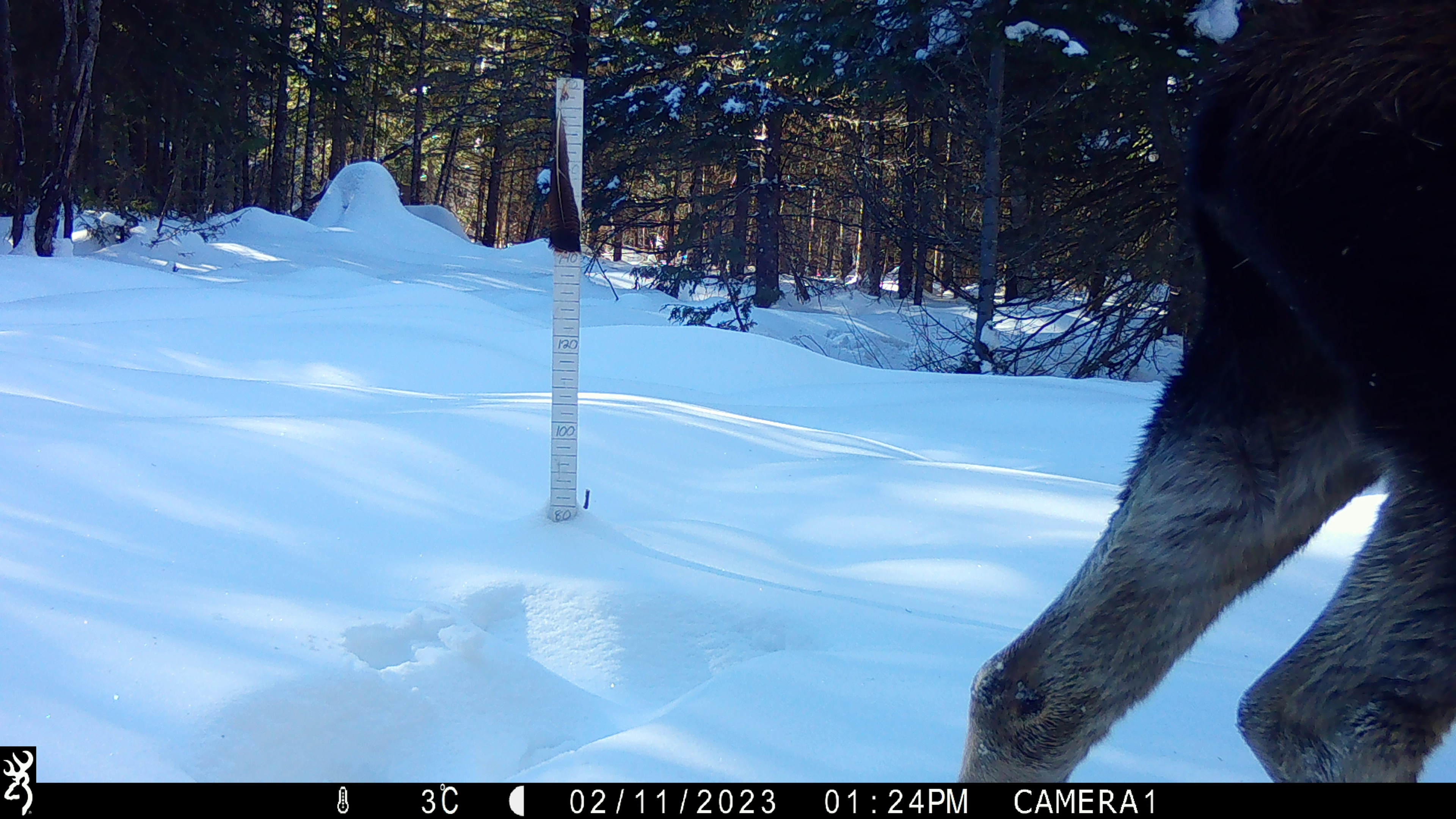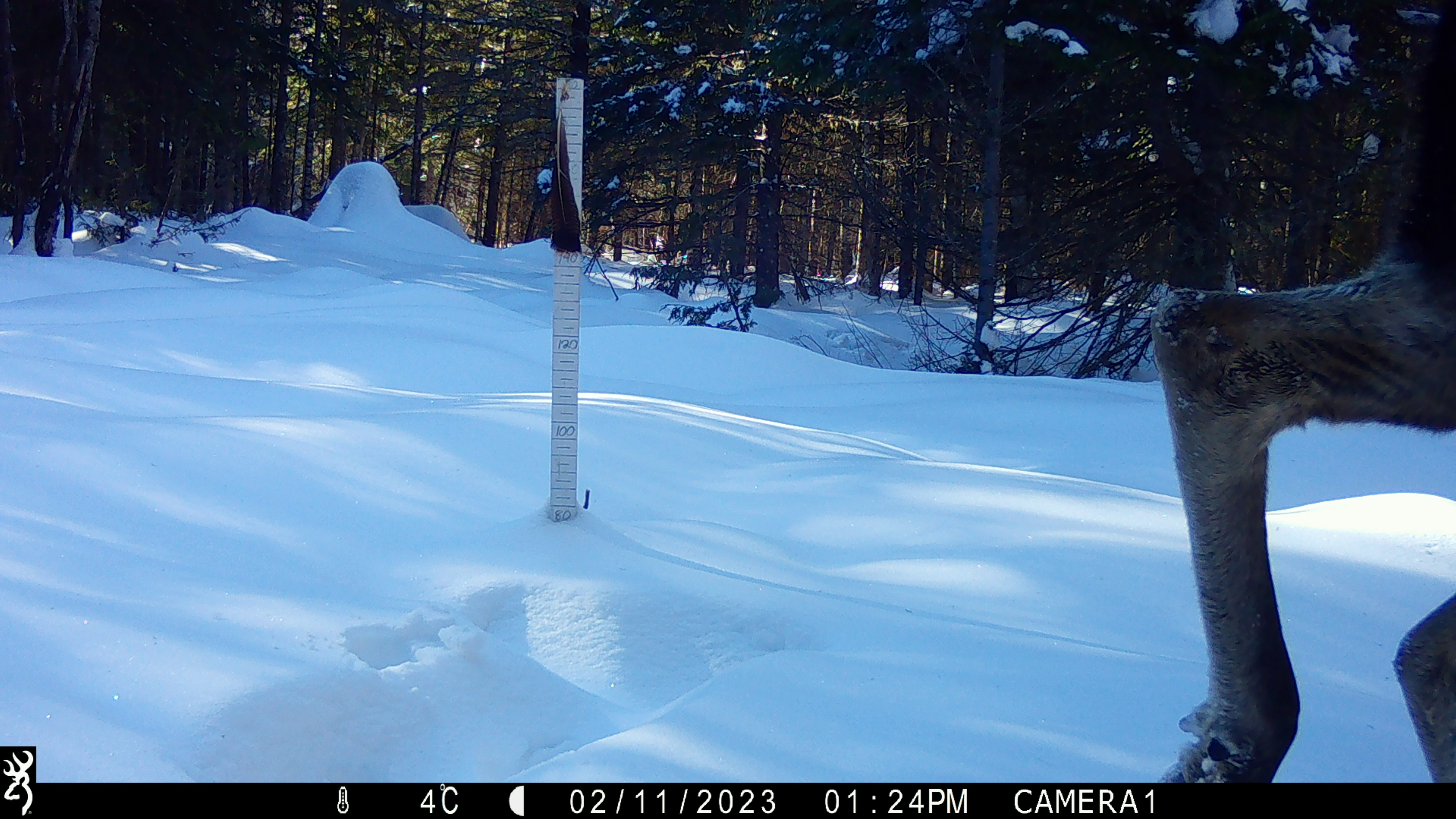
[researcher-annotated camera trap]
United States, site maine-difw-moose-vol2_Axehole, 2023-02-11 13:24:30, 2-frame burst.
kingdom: Animalia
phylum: Chordata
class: Mammalia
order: Artiodactyla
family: Cervidae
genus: Alces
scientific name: Alces alces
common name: moose